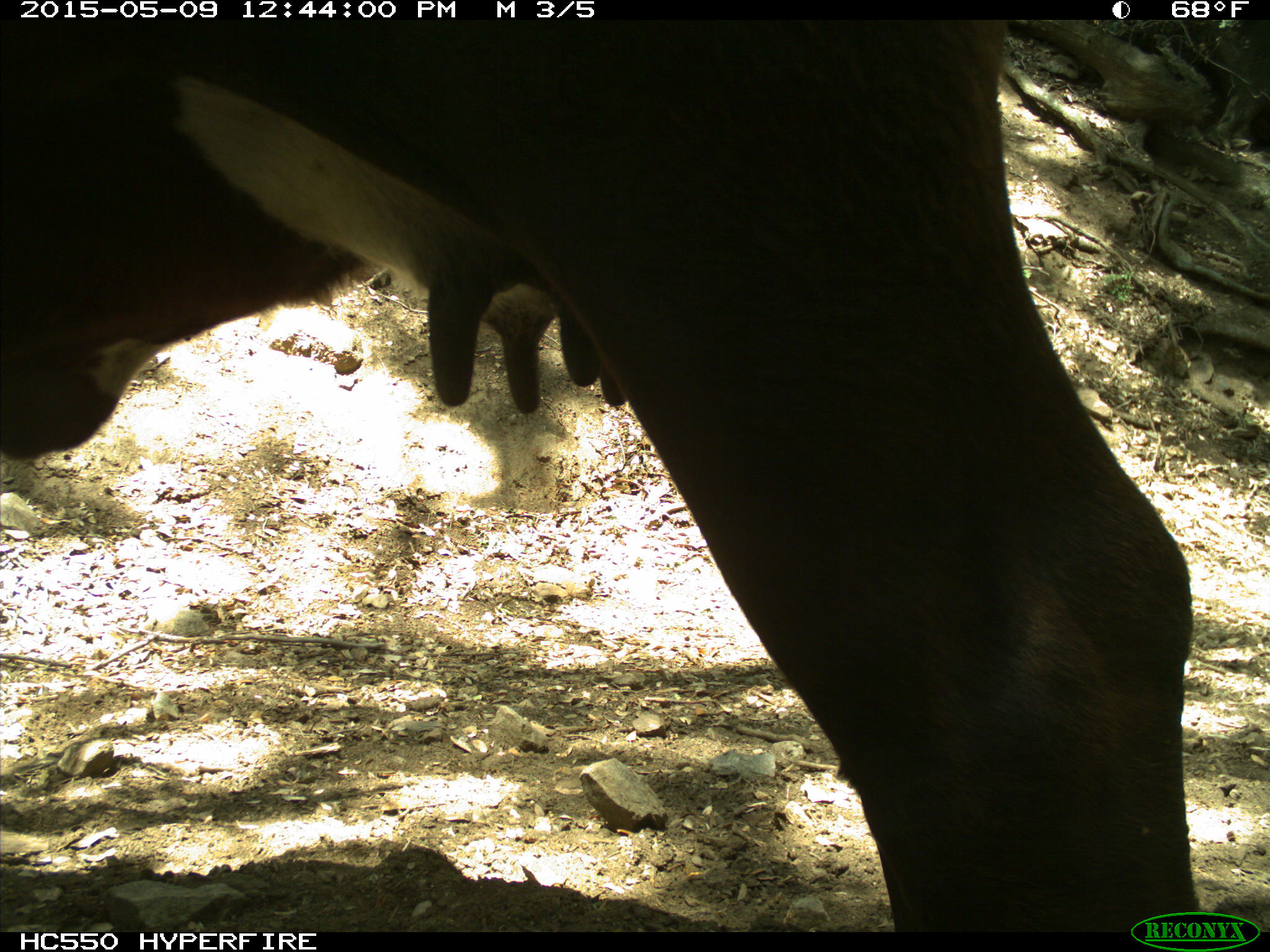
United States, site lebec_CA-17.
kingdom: Animalia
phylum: Chordata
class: Mammalia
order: Artiodactyla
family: Bovidae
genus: Bos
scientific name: Bos taurus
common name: domestic cow